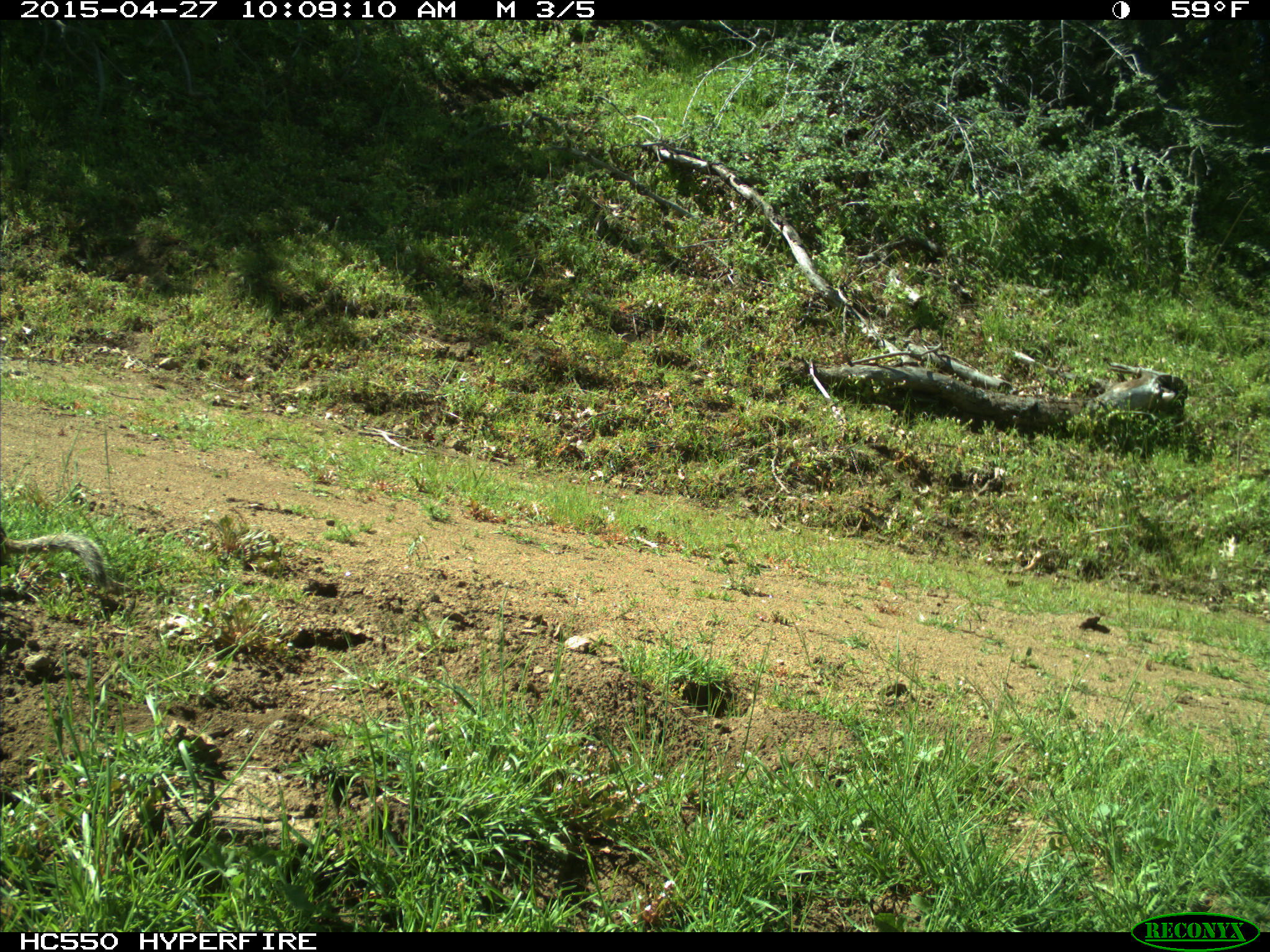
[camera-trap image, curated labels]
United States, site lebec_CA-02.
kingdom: Animalia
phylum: Chordata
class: Mammalia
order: Rodentia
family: Sciuridae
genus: Otospermophilus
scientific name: Otospermophilus beecheyi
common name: california ground squirrel